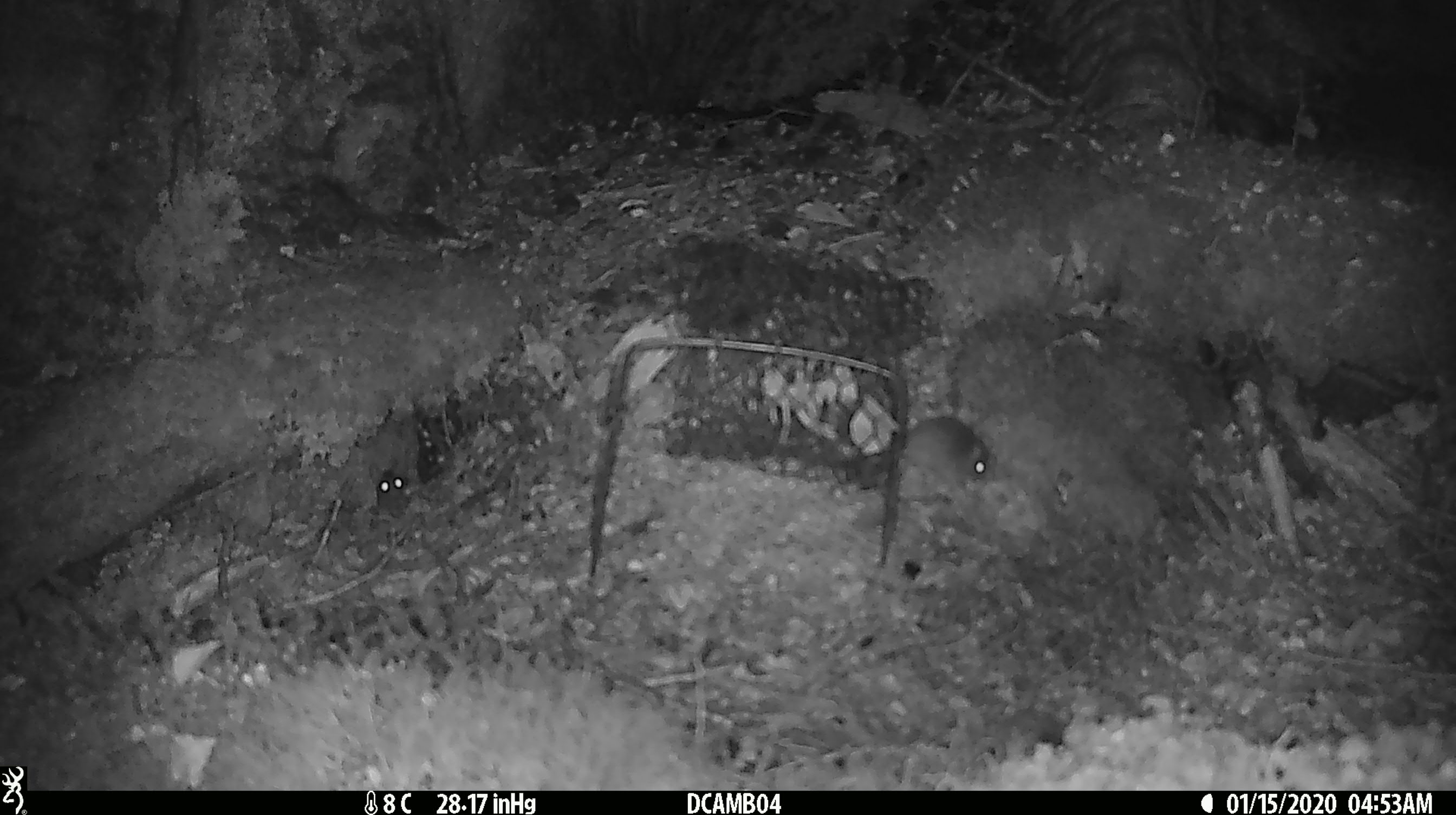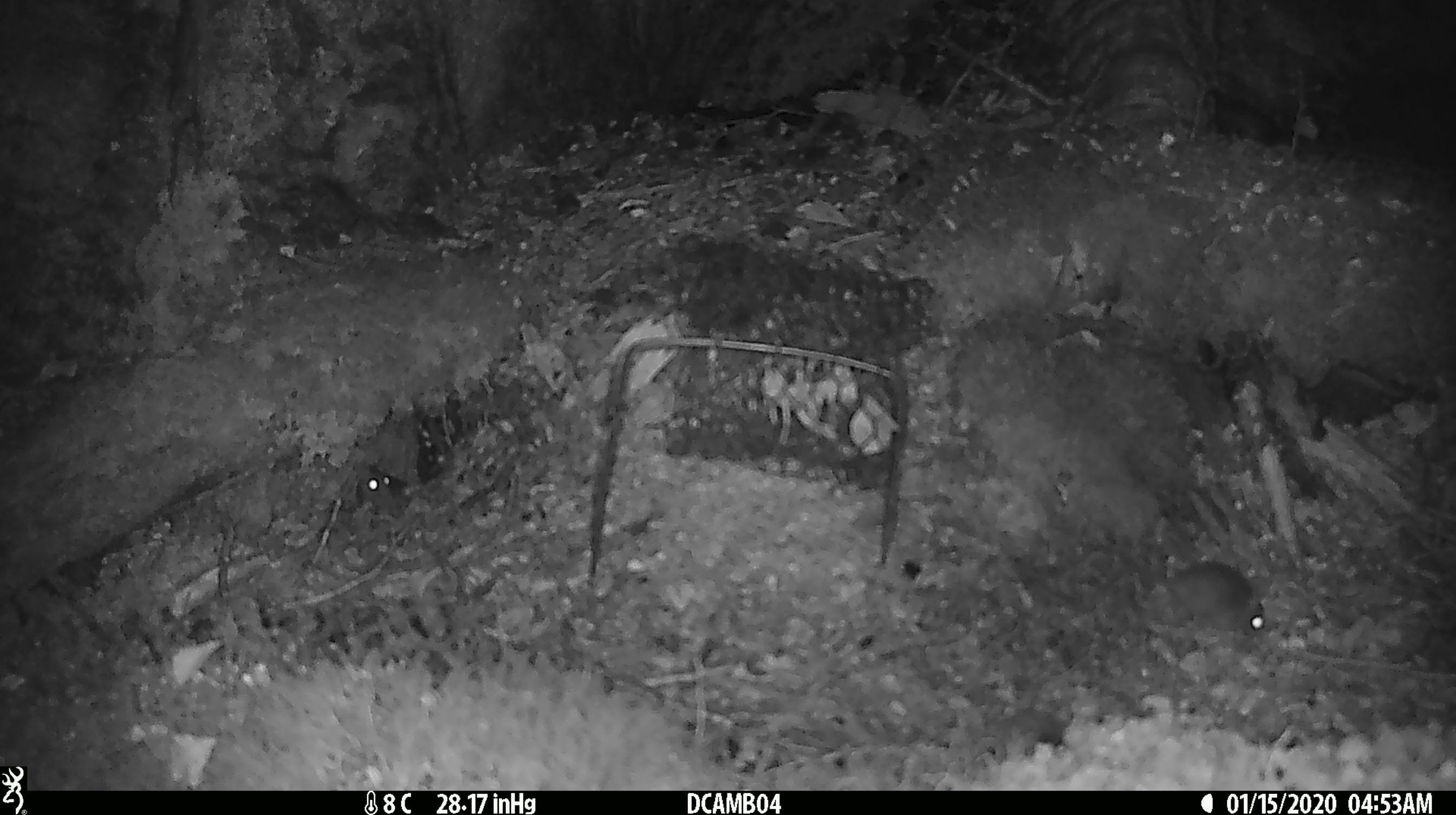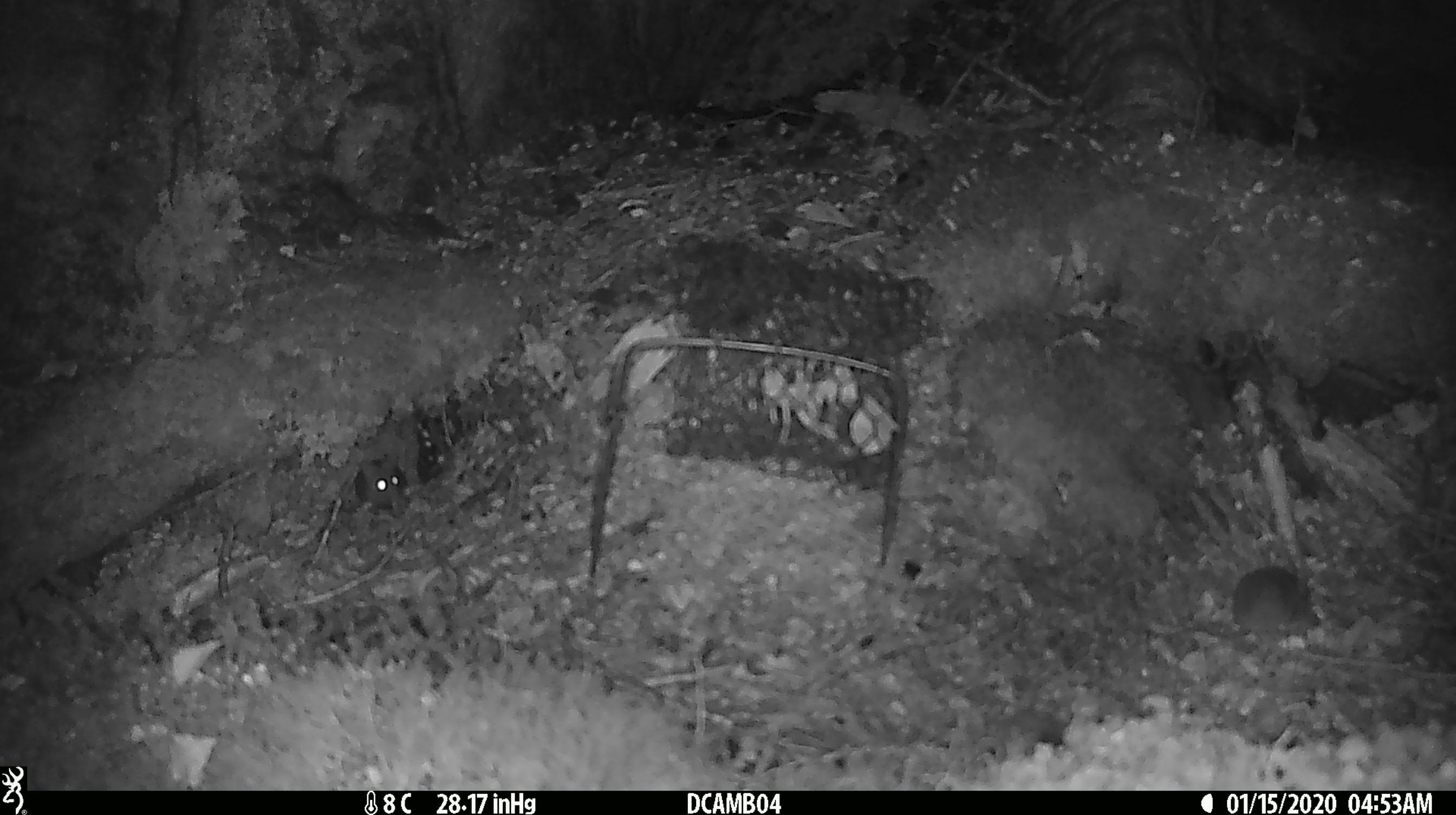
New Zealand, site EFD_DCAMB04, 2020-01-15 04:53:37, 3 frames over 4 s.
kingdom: Animalia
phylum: Chordata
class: Mammalia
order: Rodentia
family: Muridae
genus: Mus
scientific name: Mus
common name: mouse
Mouse (Mus).